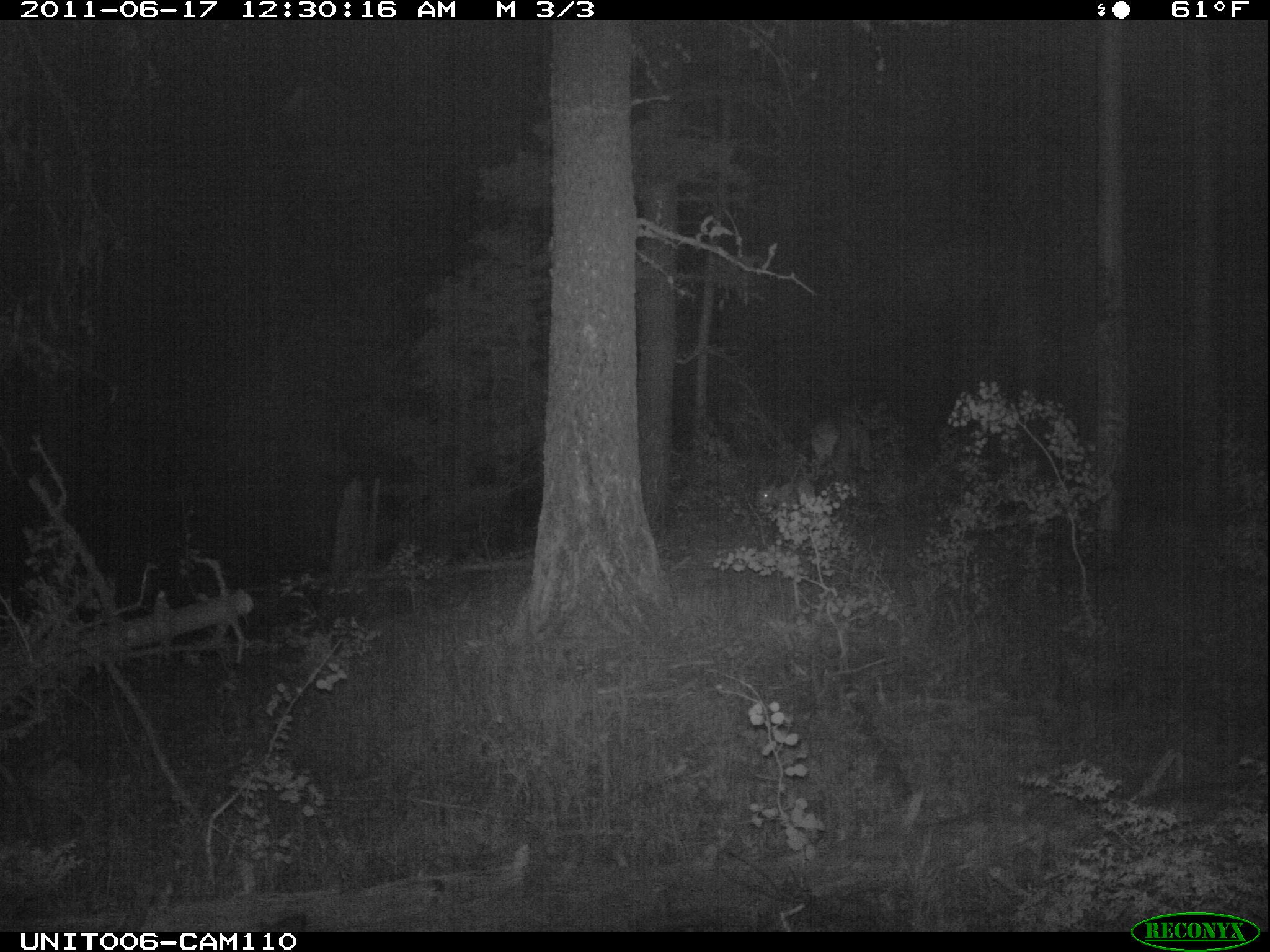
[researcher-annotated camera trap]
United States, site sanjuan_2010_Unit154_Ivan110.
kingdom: Animalia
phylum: Chordata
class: Mammalia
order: Artiodactyla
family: Cervidae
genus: Cervus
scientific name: Cervus elaphus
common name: red deer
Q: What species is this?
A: Cervus elaphus (red deer).